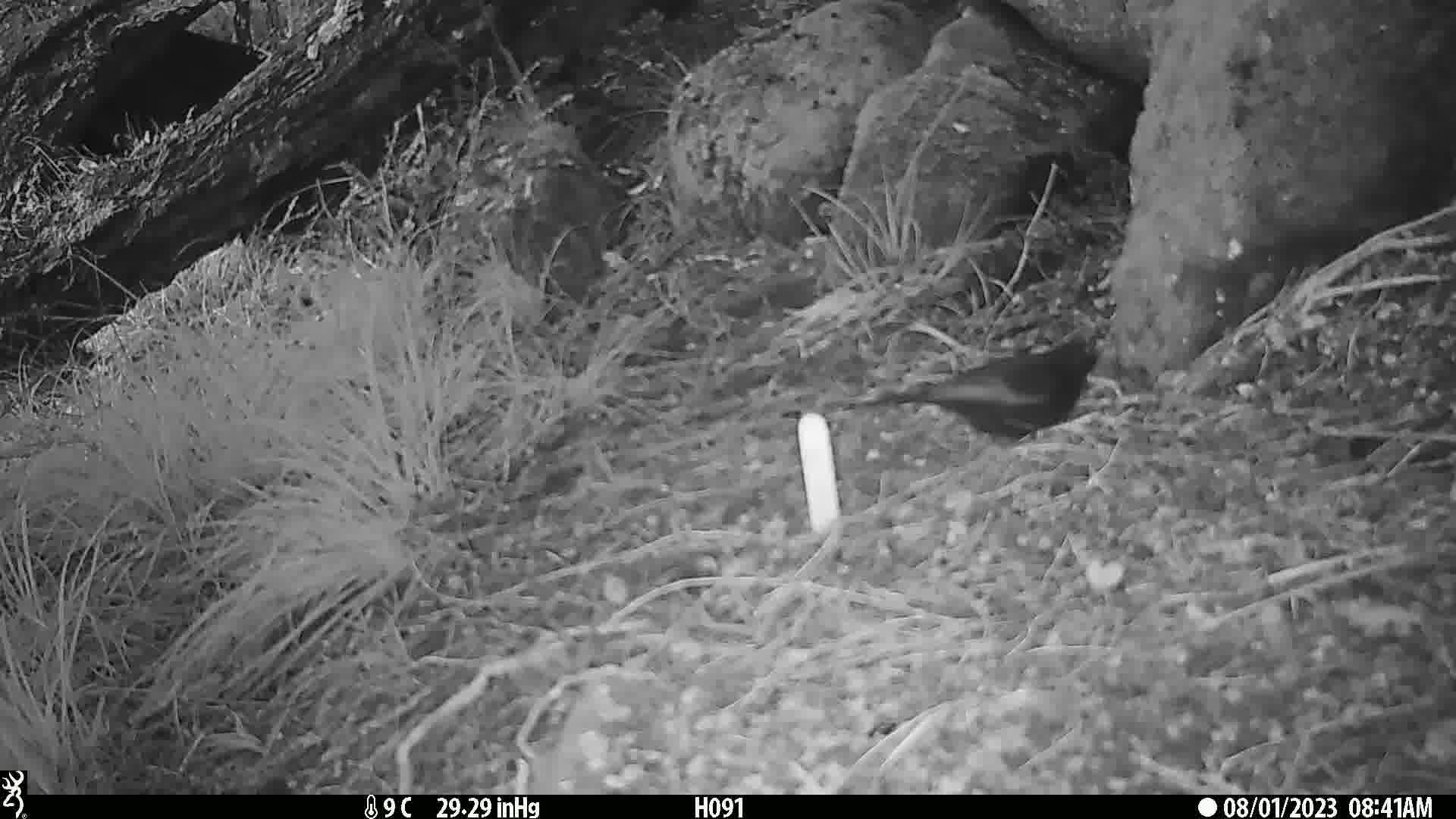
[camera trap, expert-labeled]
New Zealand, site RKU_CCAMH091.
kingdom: Animalia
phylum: Chordata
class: Aves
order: Passeriformes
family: Turdidae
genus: Turdus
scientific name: Turdus merula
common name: eurasian blackbird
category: blackbird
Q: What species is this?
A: Blackbird (eurasian blackbird) (Turdus merula).